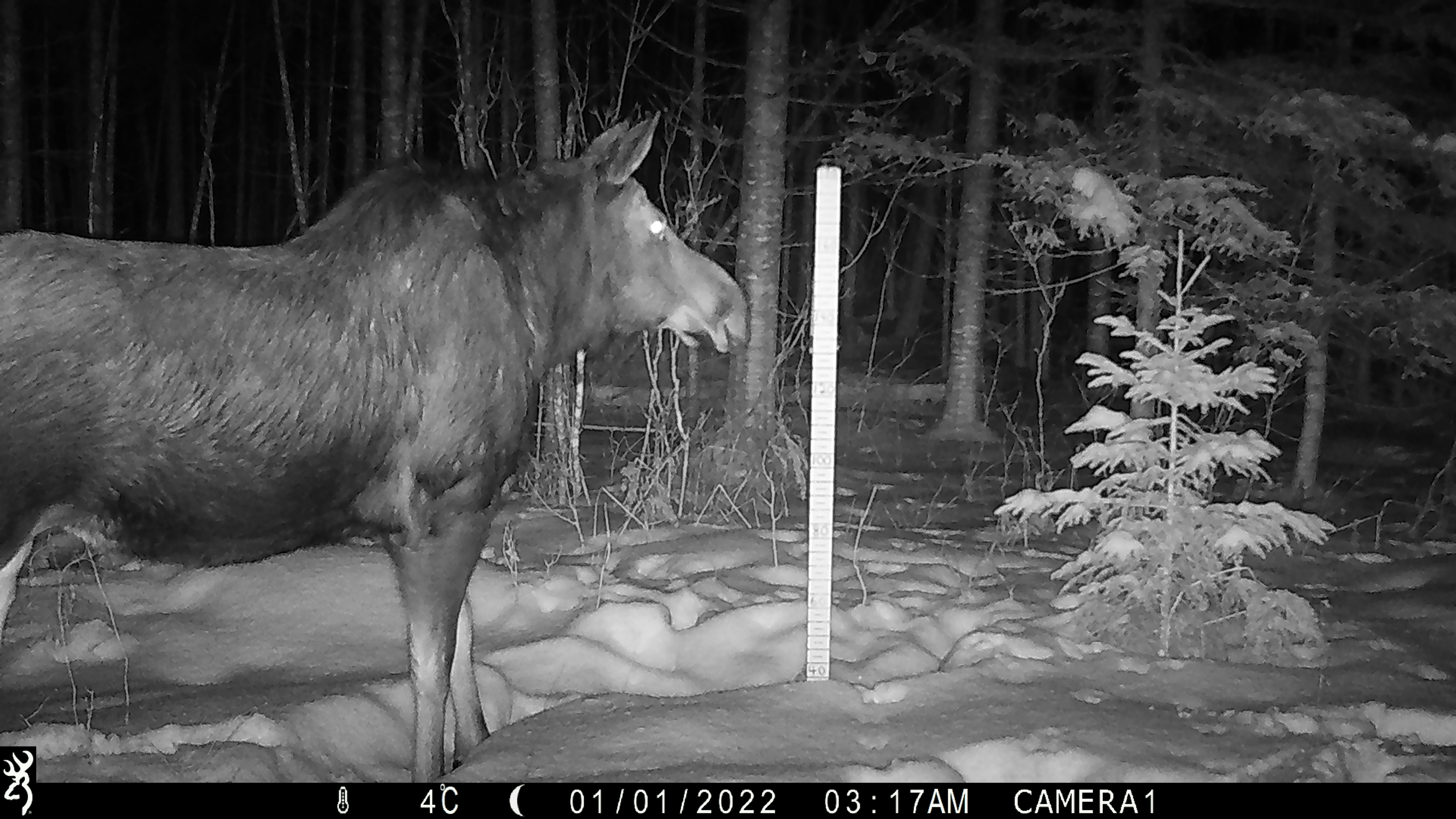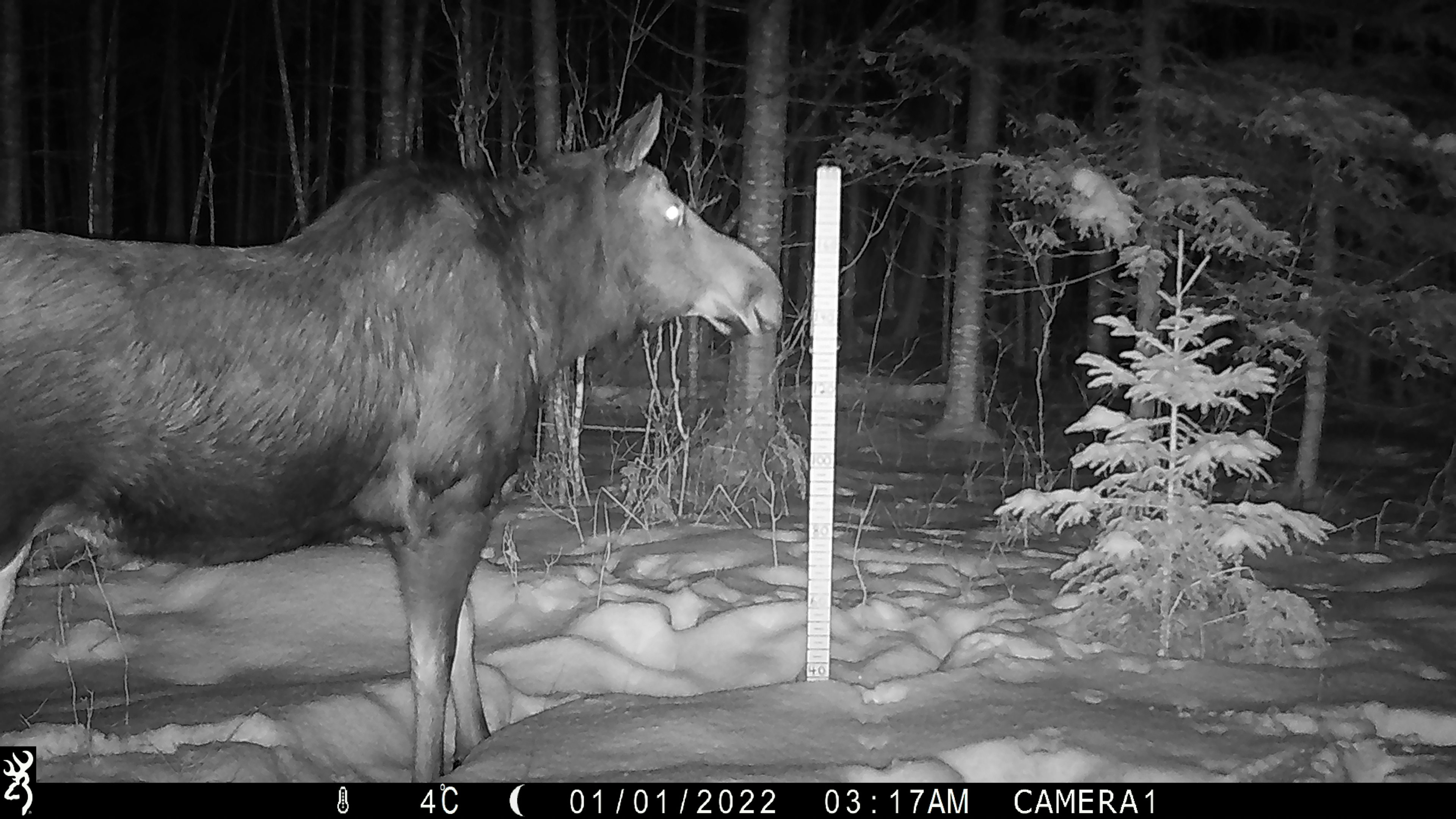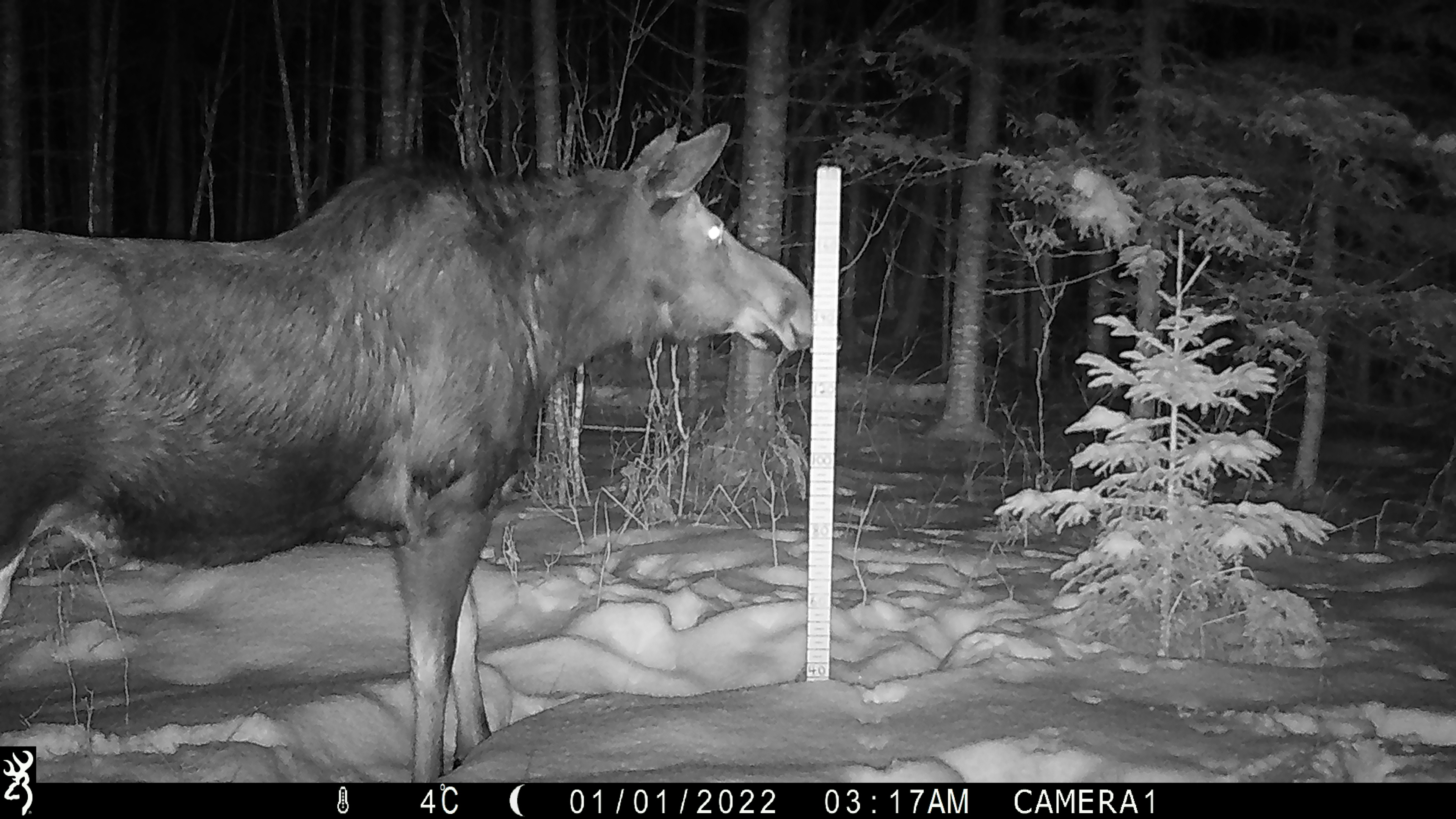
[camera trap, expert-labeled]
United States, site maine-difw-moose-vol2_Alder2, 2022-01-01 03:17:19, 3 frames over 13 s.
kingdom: Animalia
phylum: Chordata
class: Mammalia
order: Artiodactyla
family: Cervidae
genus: Alces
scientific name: Alces alces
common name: moose